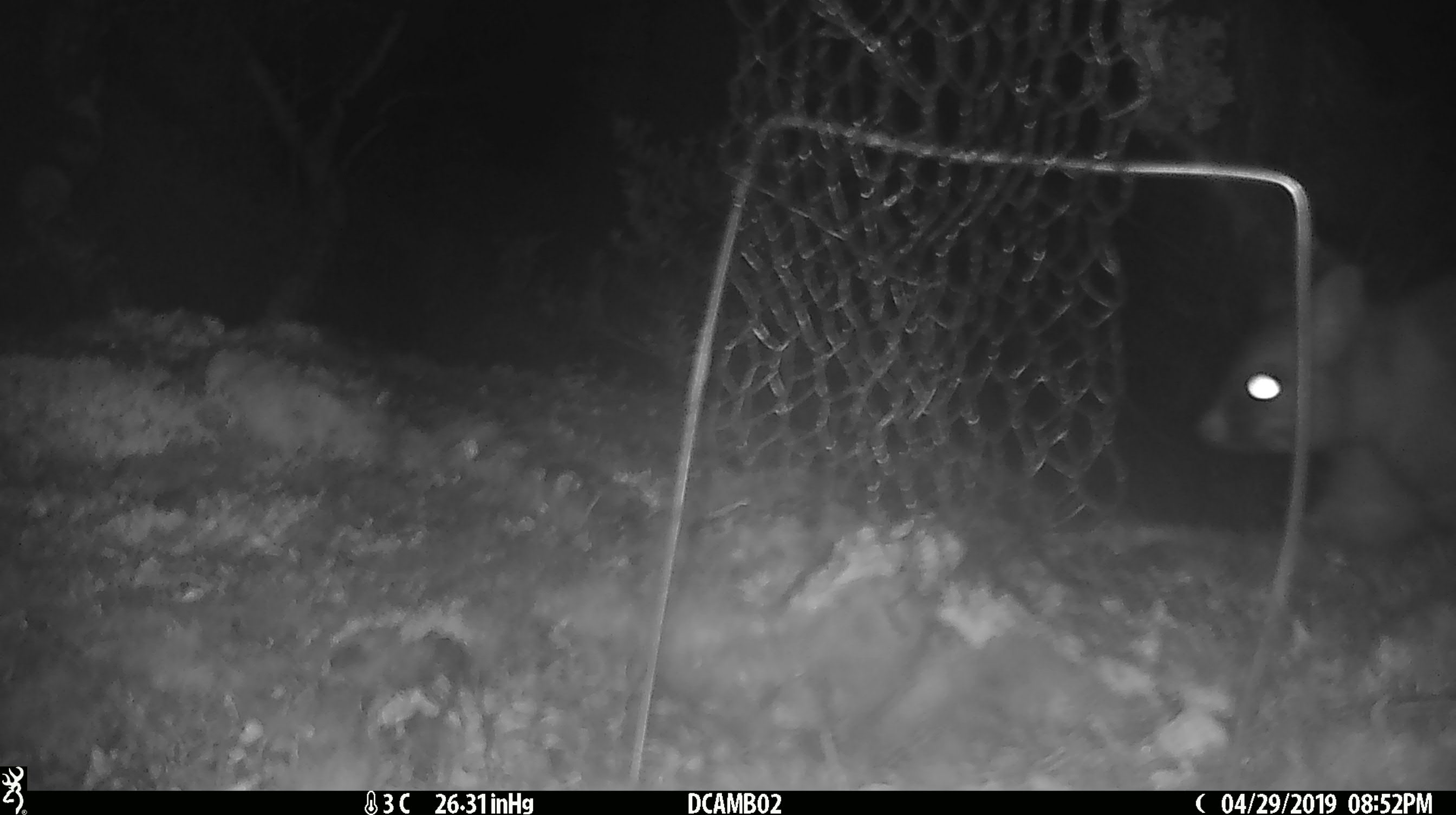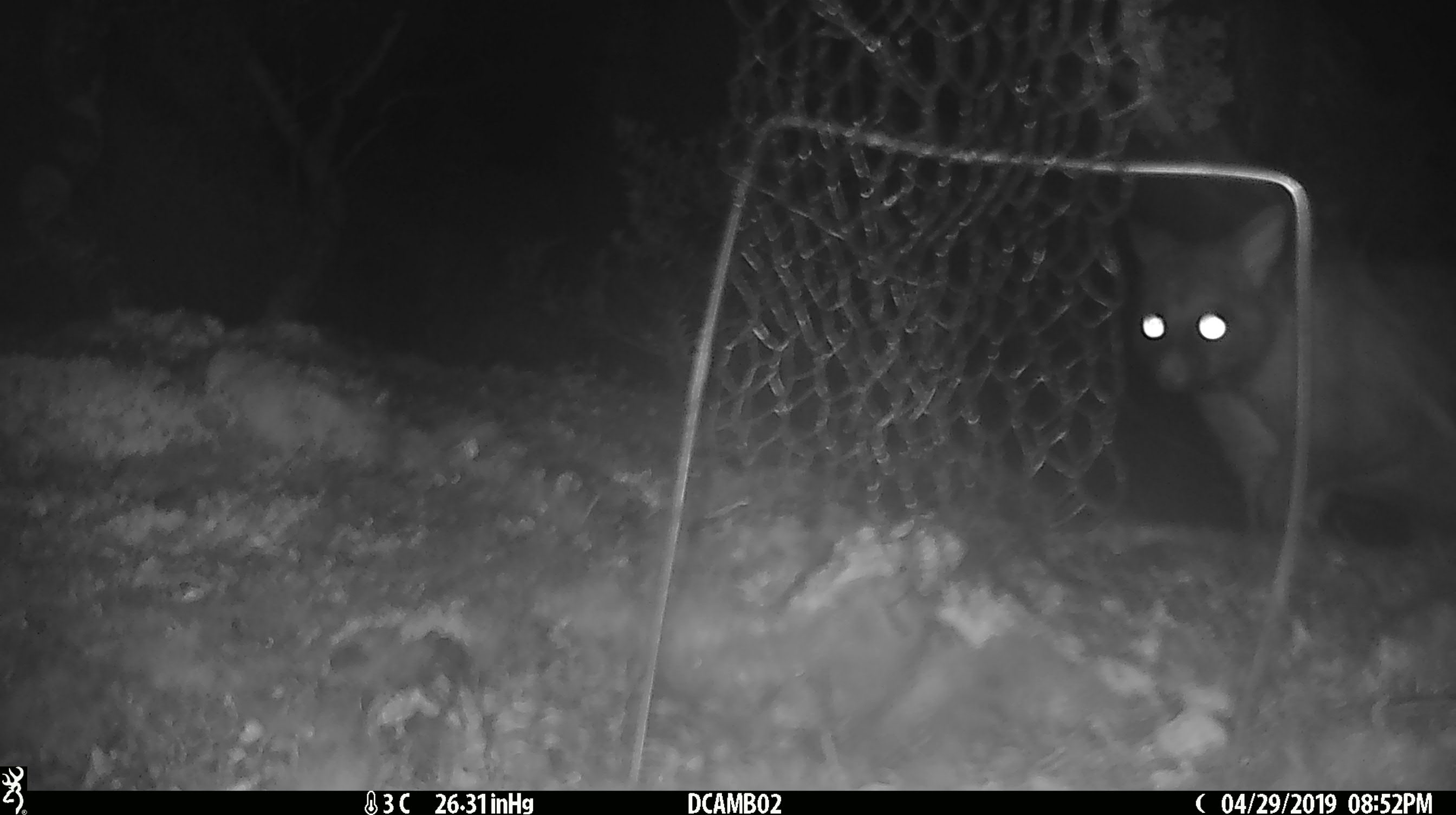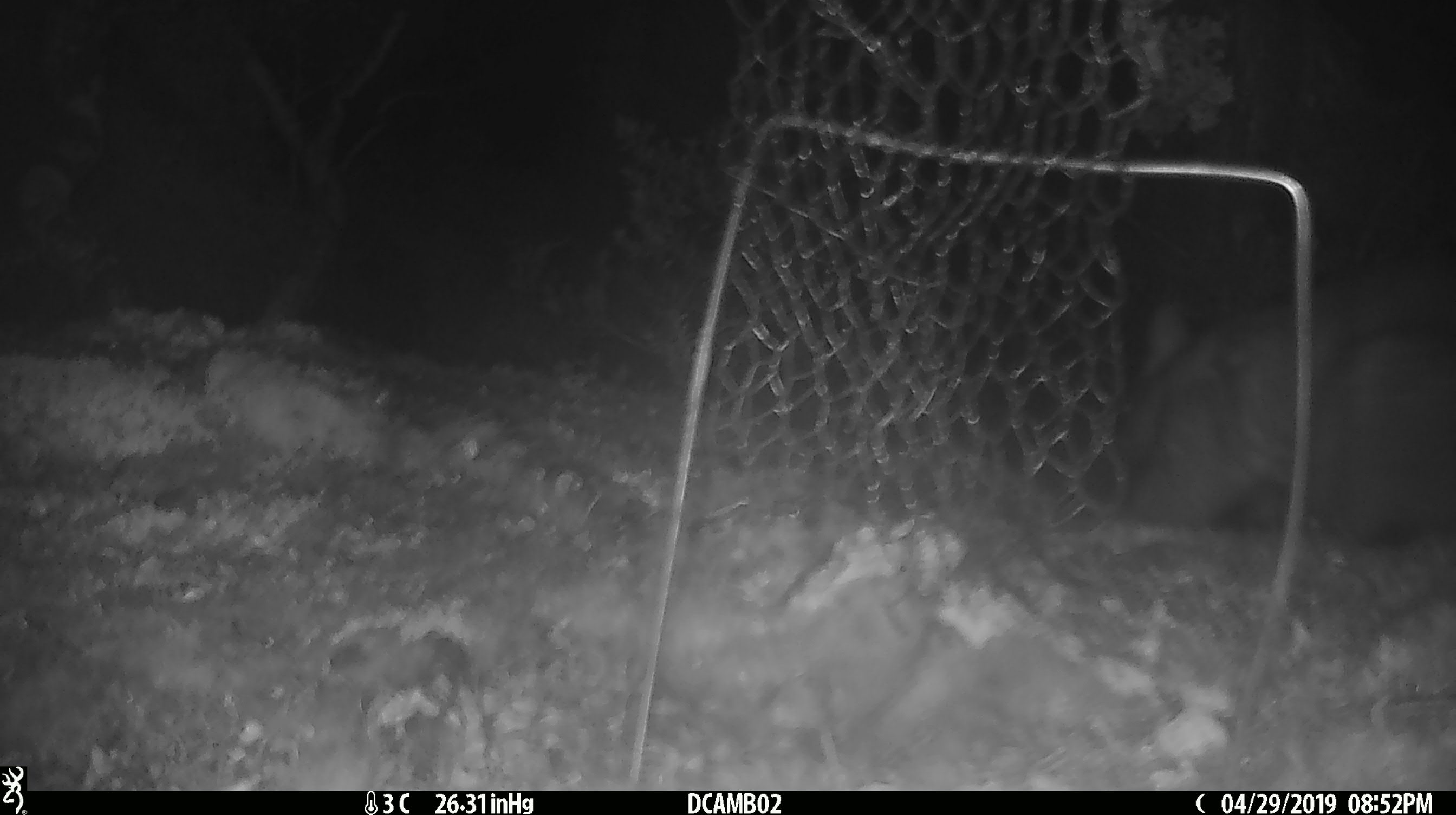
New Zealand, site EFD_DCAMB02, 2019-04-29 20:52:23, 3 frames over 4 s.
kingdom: Animalia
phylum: Chordata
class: Mammalia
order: Diprotodontia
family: Phalangeridae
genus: Trichosurus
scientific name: Trichosurus vulpecula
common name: common brushtail possum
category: possum